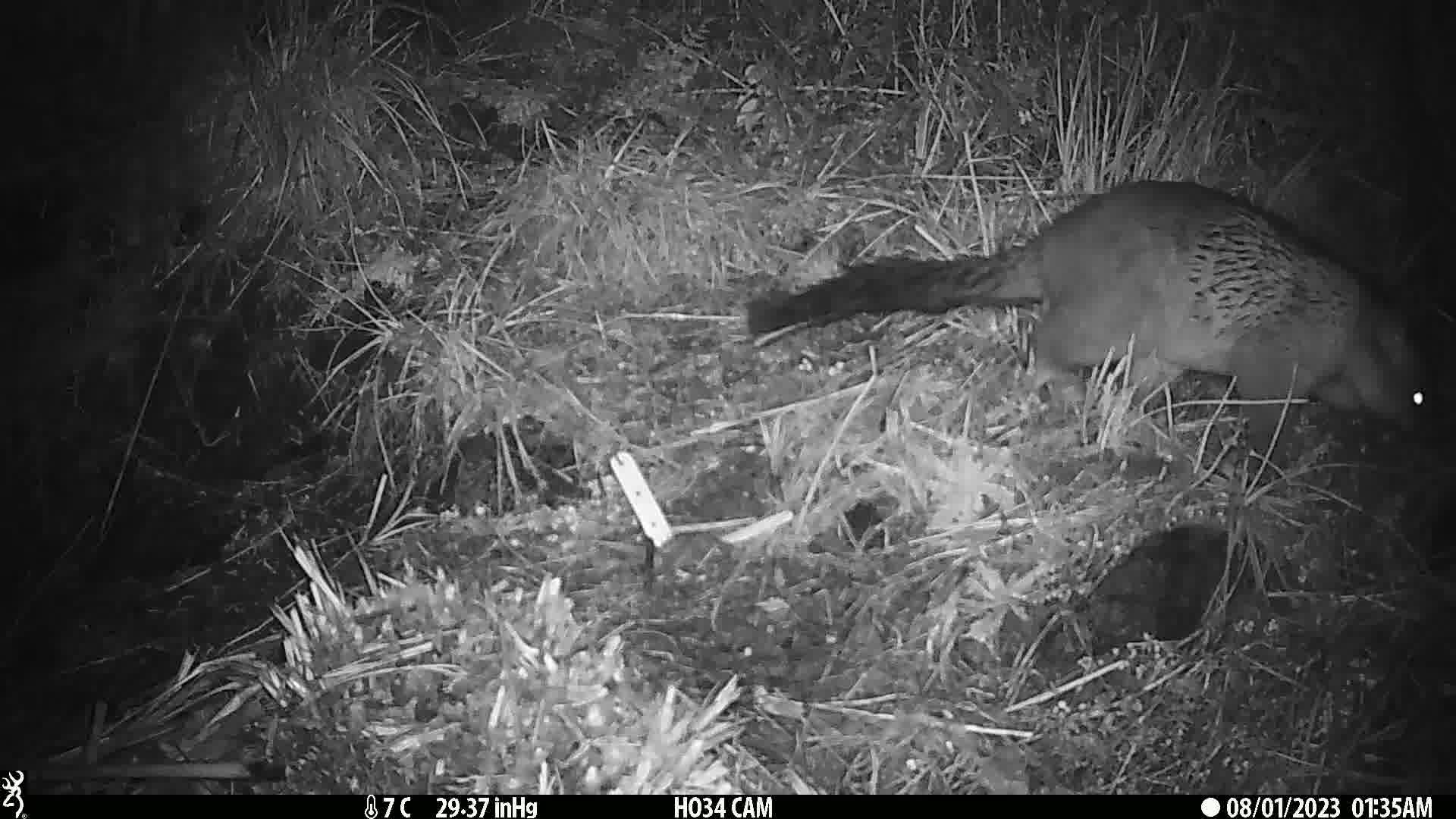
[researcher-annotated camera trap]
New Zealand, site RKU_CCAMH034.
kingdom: Animalia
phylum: Chordata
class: Mammalia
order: Diprotodontia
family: Phalangeridae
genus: Trichosurus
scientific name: Trichosurus vulpecula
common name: common brushtail possum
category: possum